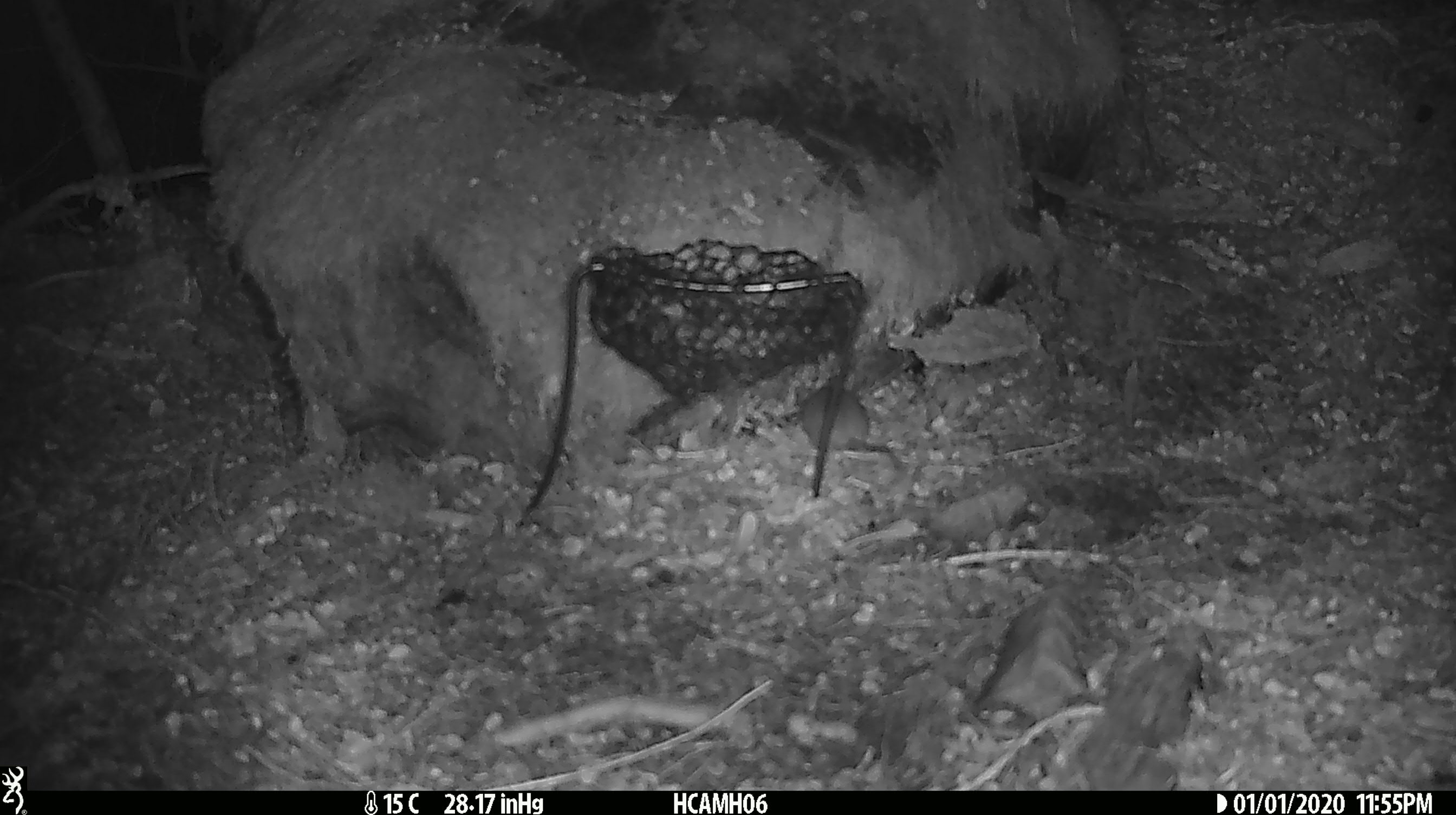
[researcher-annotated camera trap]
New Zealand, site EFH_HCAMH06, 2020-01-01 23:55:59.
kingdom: Animalia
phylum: Chordata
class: Mammalia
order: Rodentia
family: Muridae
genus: Mus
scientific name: Mus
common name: mouse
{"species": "mouse (Mus)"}